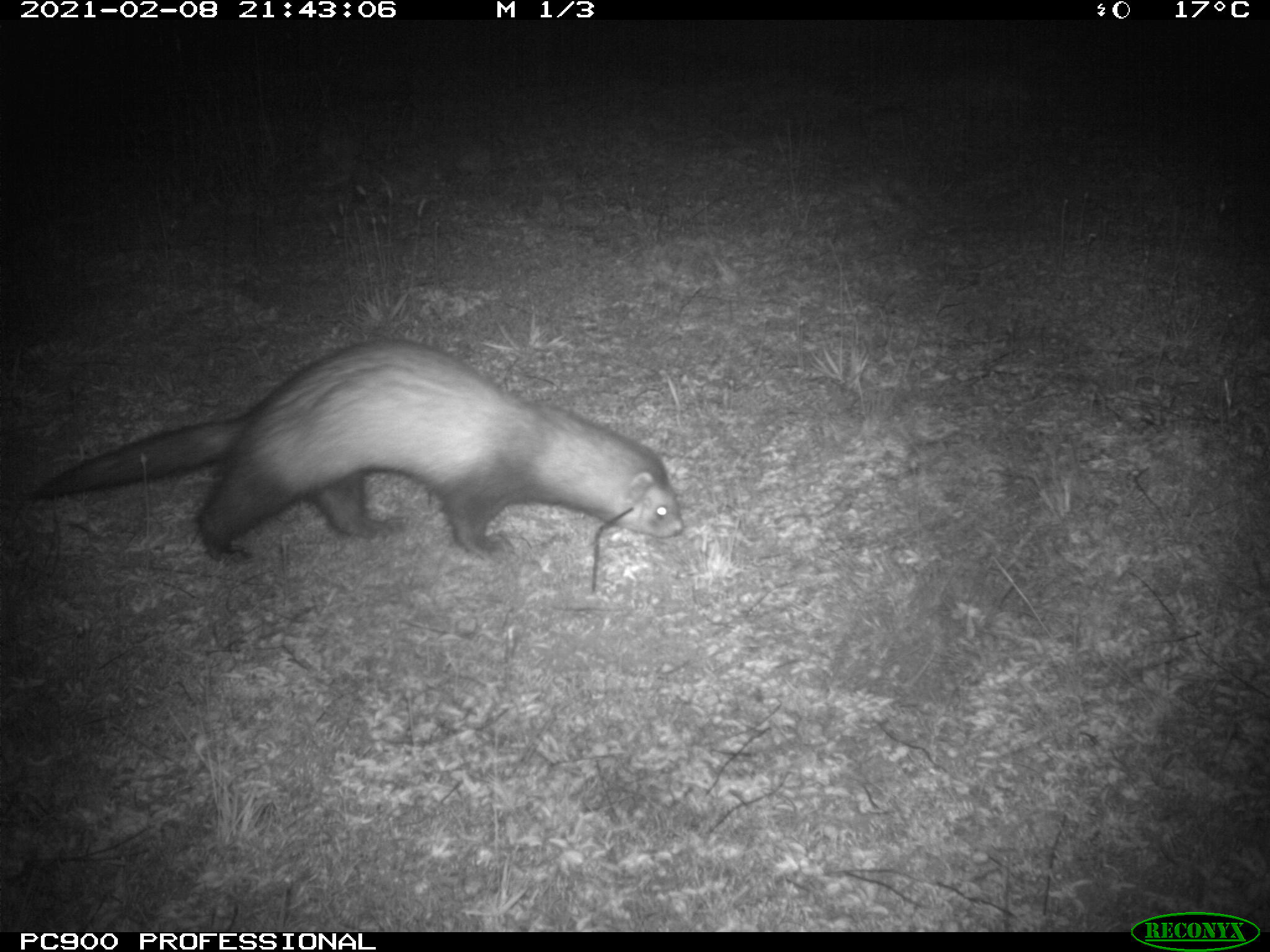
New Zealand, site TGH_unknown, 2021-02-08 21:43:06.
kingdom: Animalia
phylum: Chordata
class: Mammalia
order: Carnivora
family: Mustelidae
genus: Mustela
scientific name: Mustela furo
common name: ferret